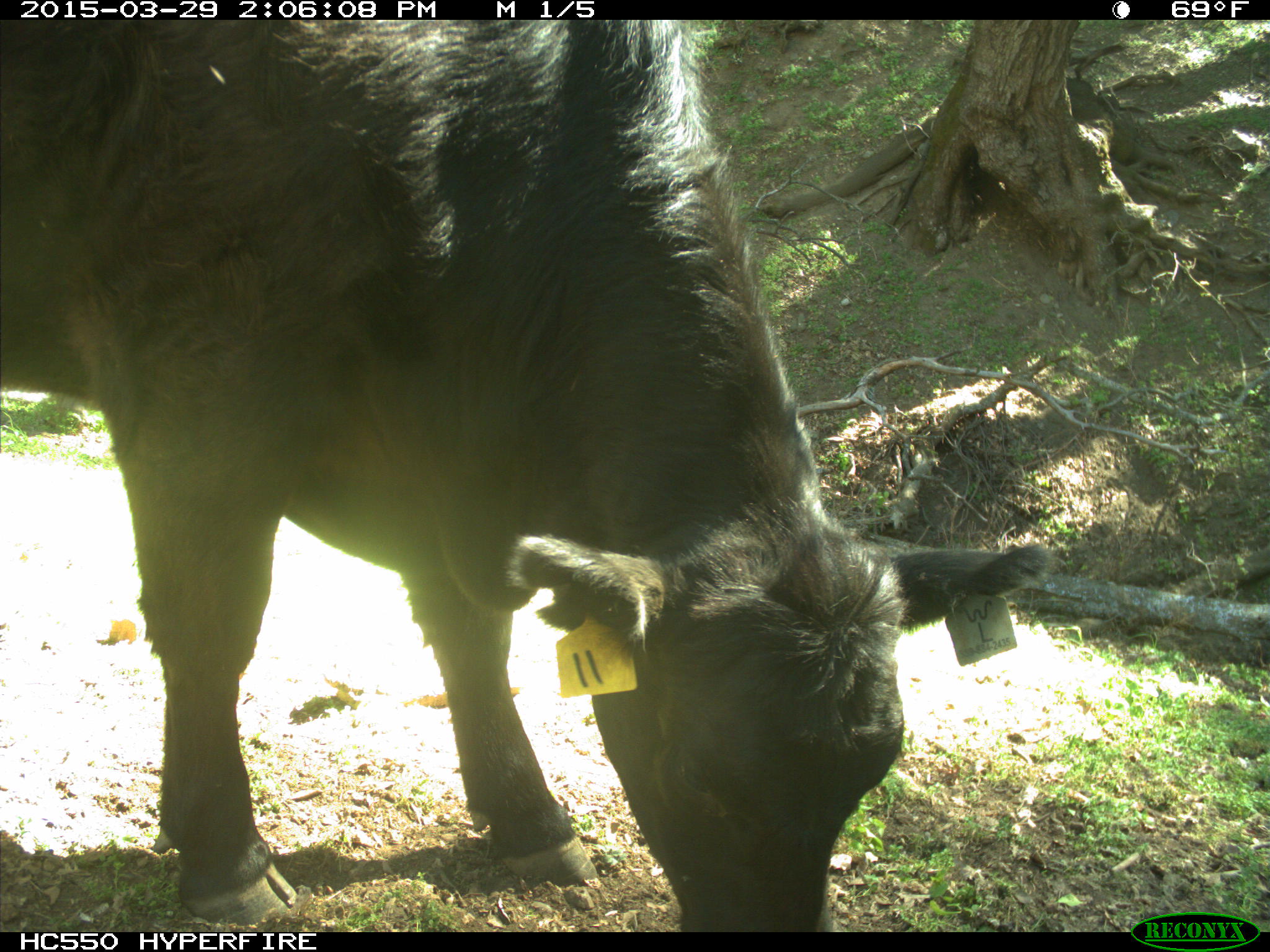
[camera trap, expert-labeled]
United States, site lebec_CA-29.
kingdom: Animalia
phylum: Chordata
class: Mammalia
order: Artiodactyla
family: Bovidae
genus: Bos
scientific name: Bos taurus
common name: domestic cow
Bos taurus (domestic cow).